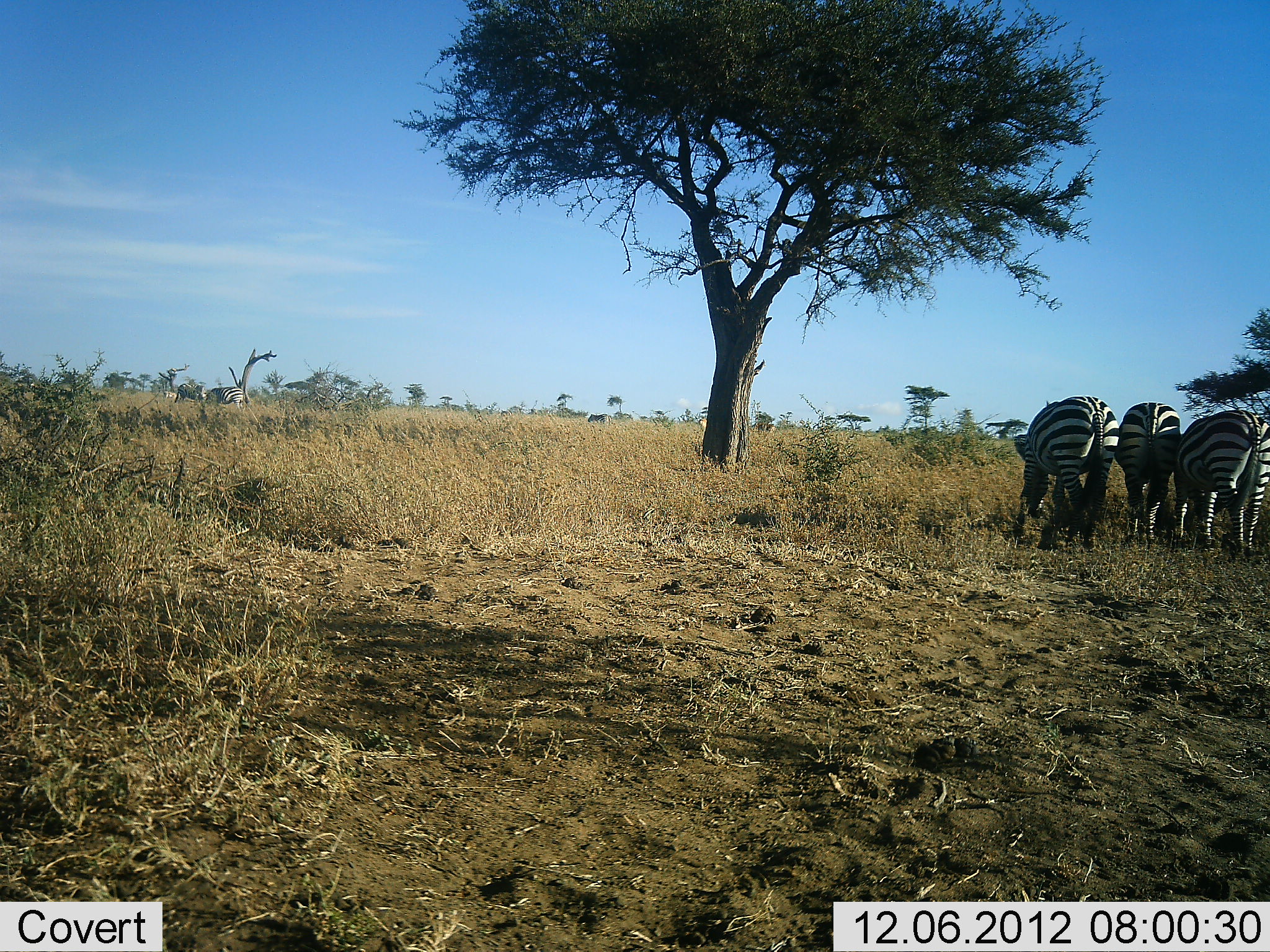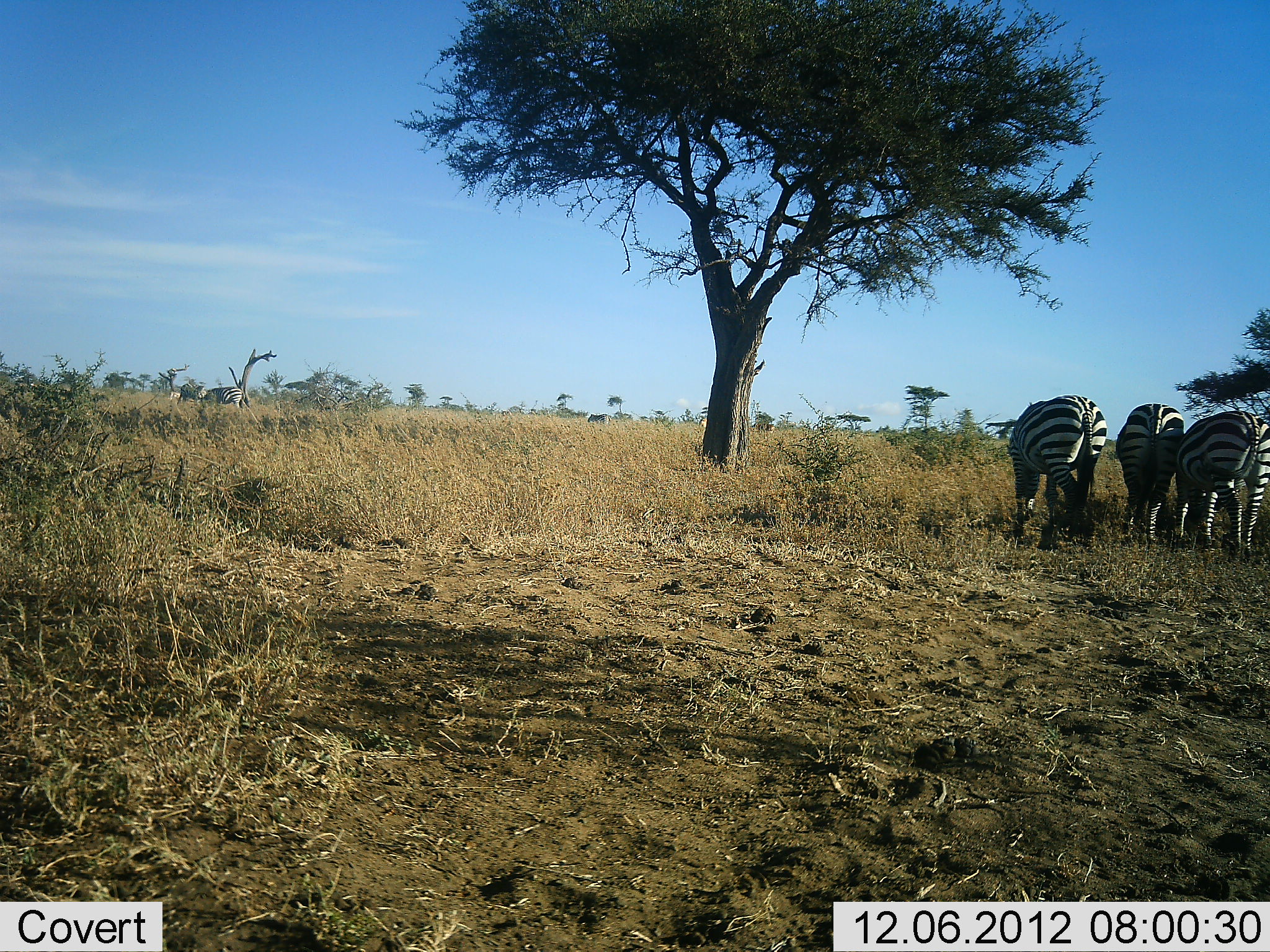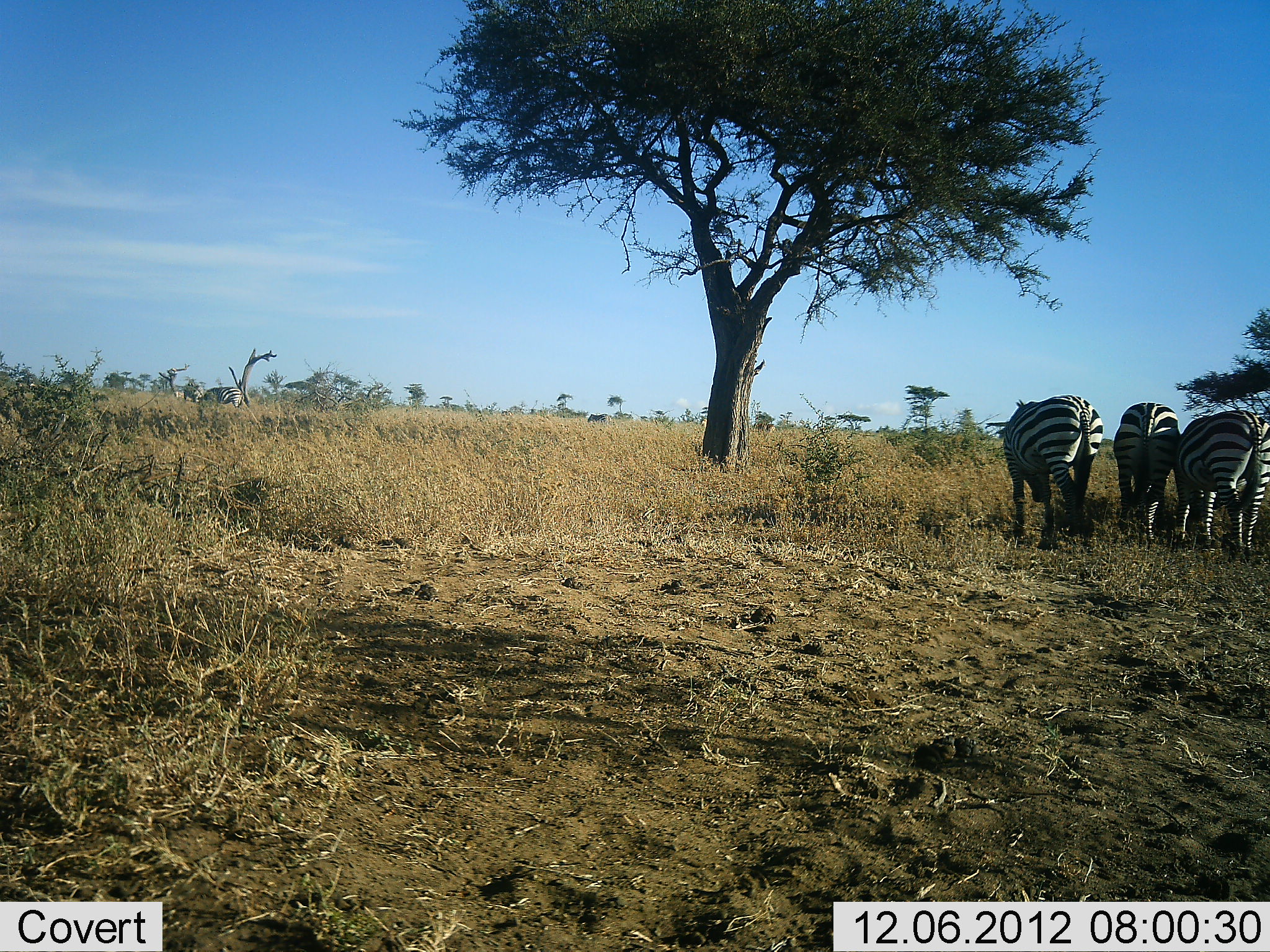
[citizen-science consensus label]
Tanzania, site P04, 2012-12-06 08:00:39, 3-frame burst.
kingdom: Animalia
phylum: Chordata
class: Mammalia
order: Perissodactyla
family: Equidae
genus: Equus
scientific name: Equus quagga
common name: plains zebra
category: zebra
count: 4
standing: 30%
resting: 0%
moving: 0%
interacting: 0%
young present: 0%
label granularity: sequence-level